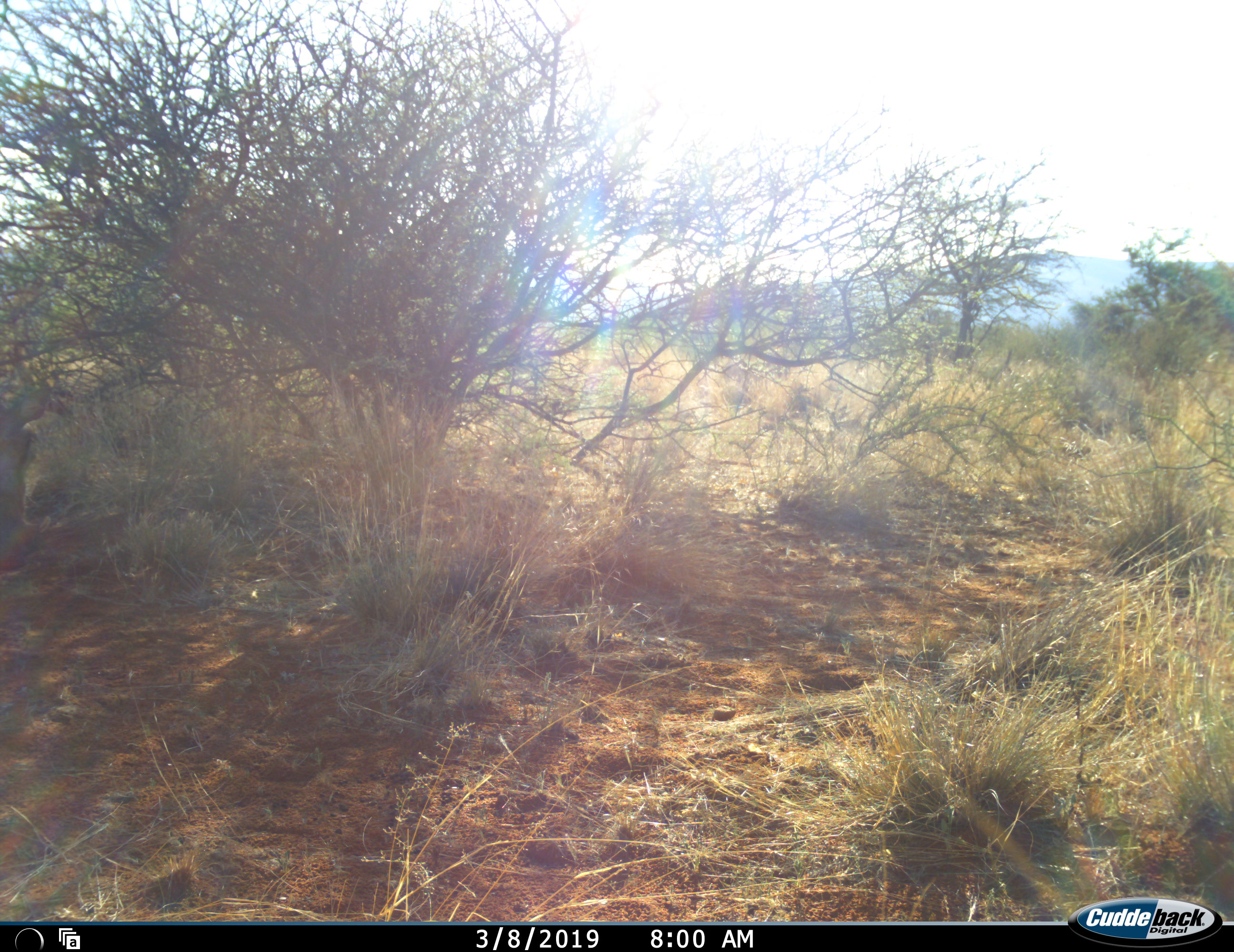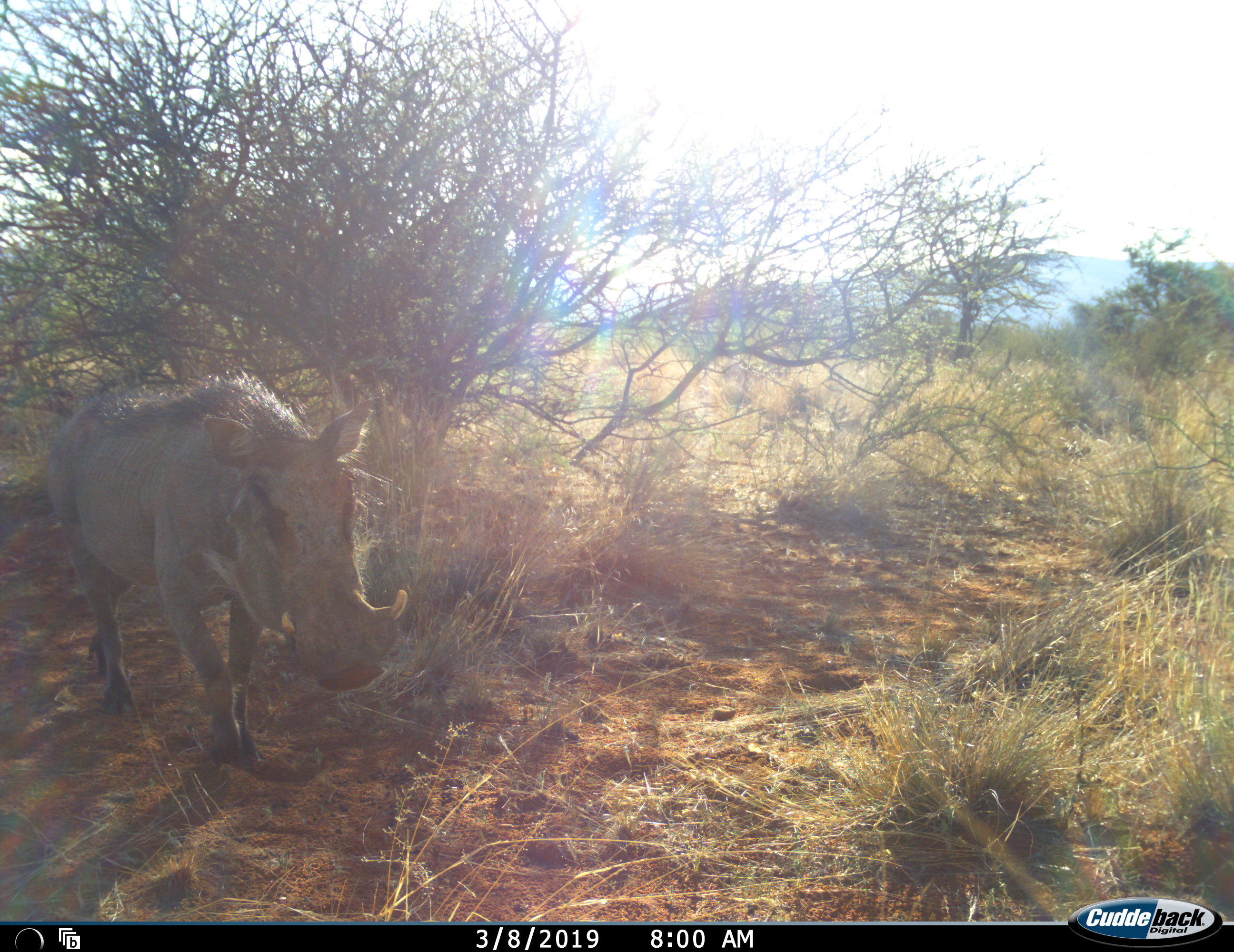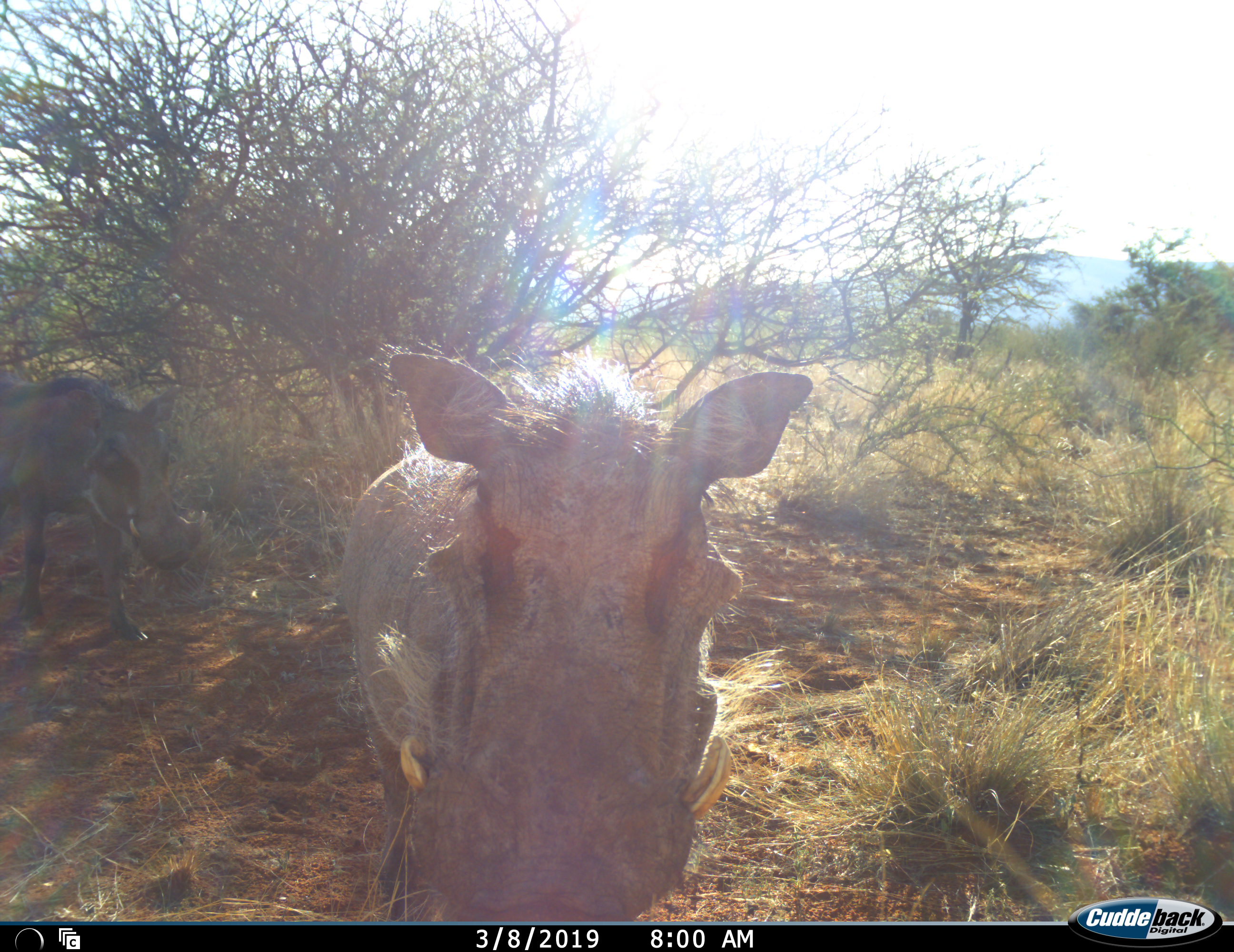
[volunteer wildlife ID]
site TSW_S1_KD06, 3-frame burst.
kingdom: Animalia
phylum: Chordata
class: Mammalia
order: Artiodactyla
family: Suidae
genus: Phacochoerus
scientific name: Phacochoerus africanus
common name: warthog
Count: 2.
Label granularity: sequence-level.